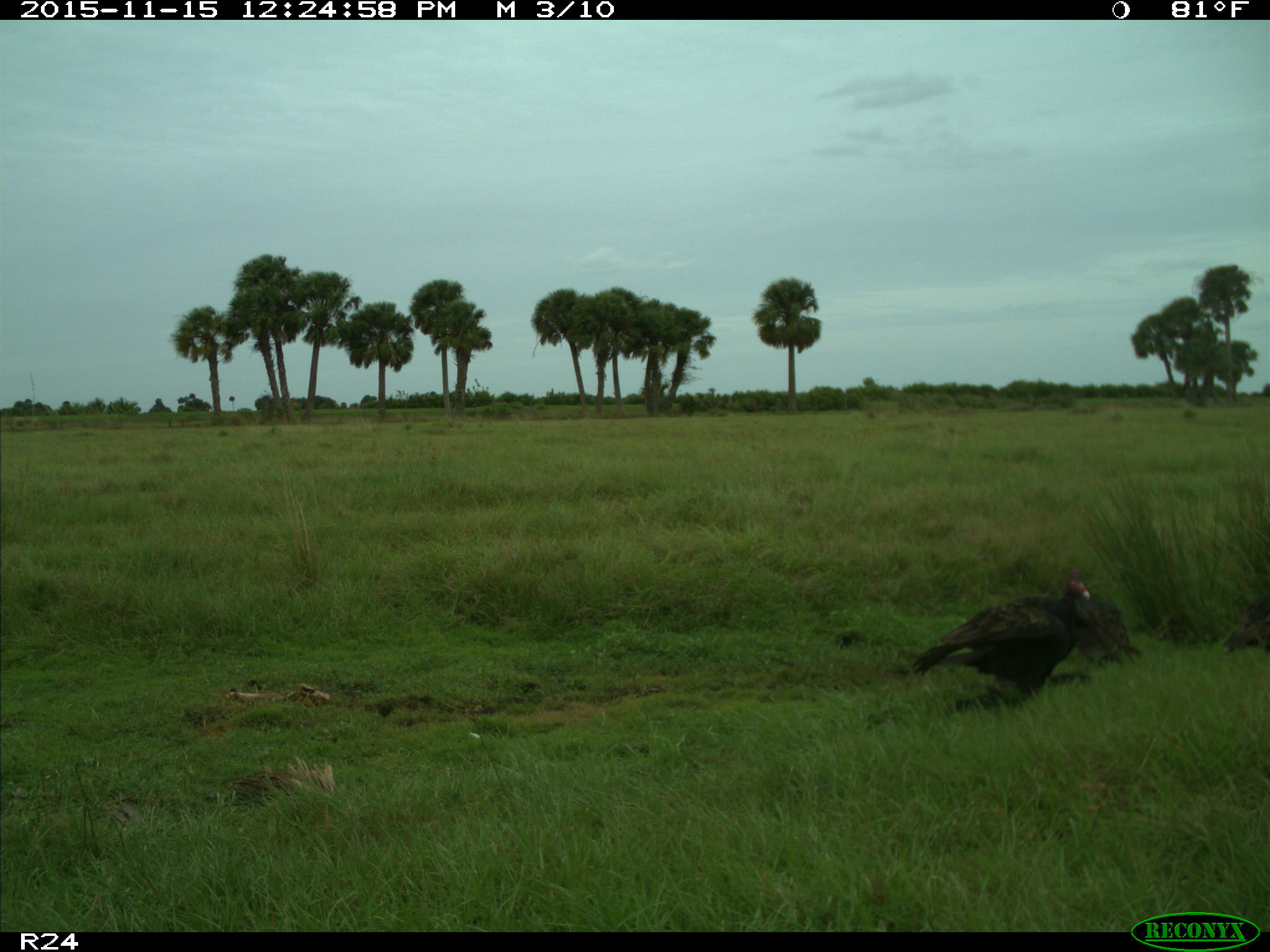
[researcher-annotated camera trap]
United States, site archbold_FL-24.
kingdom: Animalia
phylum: Chordata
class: Aves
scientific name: Aves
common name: birds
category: unidentified bird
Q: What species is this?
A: Unidentified bird (birds) (Aves).